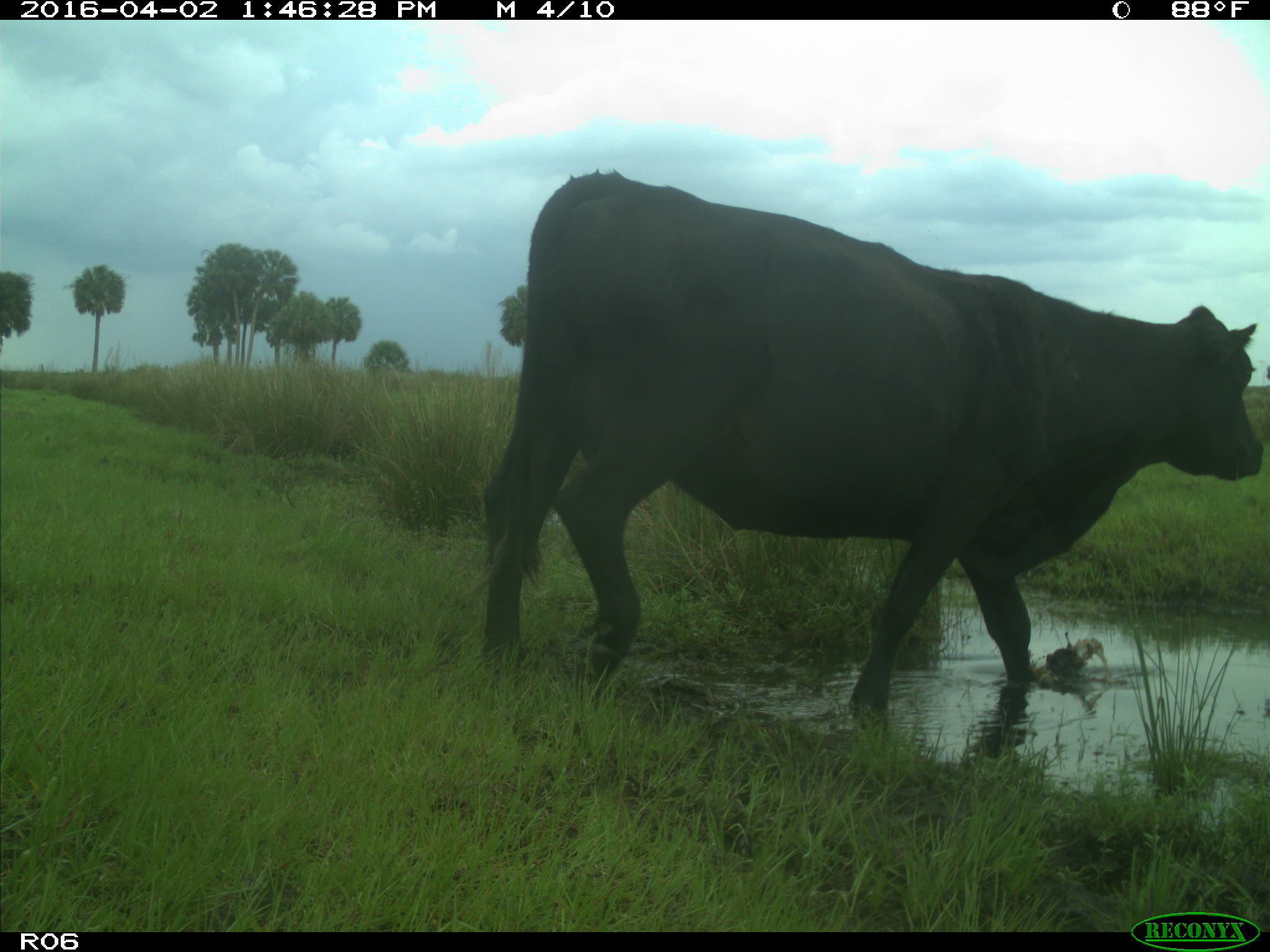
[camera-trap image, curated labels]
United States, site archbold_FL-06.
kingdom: Animalia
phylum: Chordata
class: Mammalia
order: Artiodactyla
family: Bovidae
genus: Bos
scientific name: Bos taurus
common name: domestic cow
Bos taurus (domestic cow).